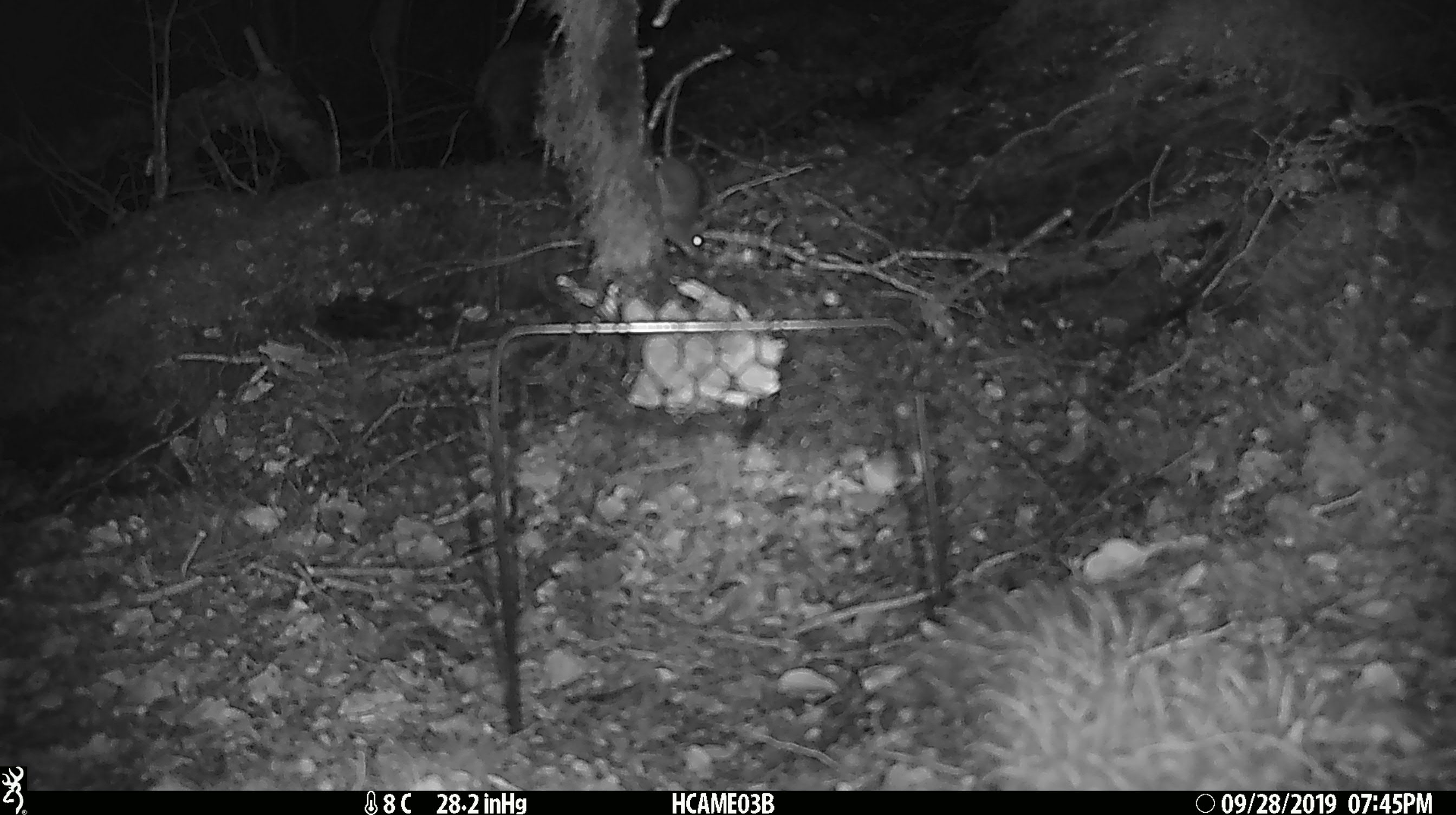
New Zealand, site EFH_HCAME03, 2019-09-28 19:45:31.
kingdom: Animalia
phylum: Chordata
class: Mammalia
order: Rodentia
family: Muridae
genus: Mus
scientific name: Mus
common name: mouse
Mouse (Mus).